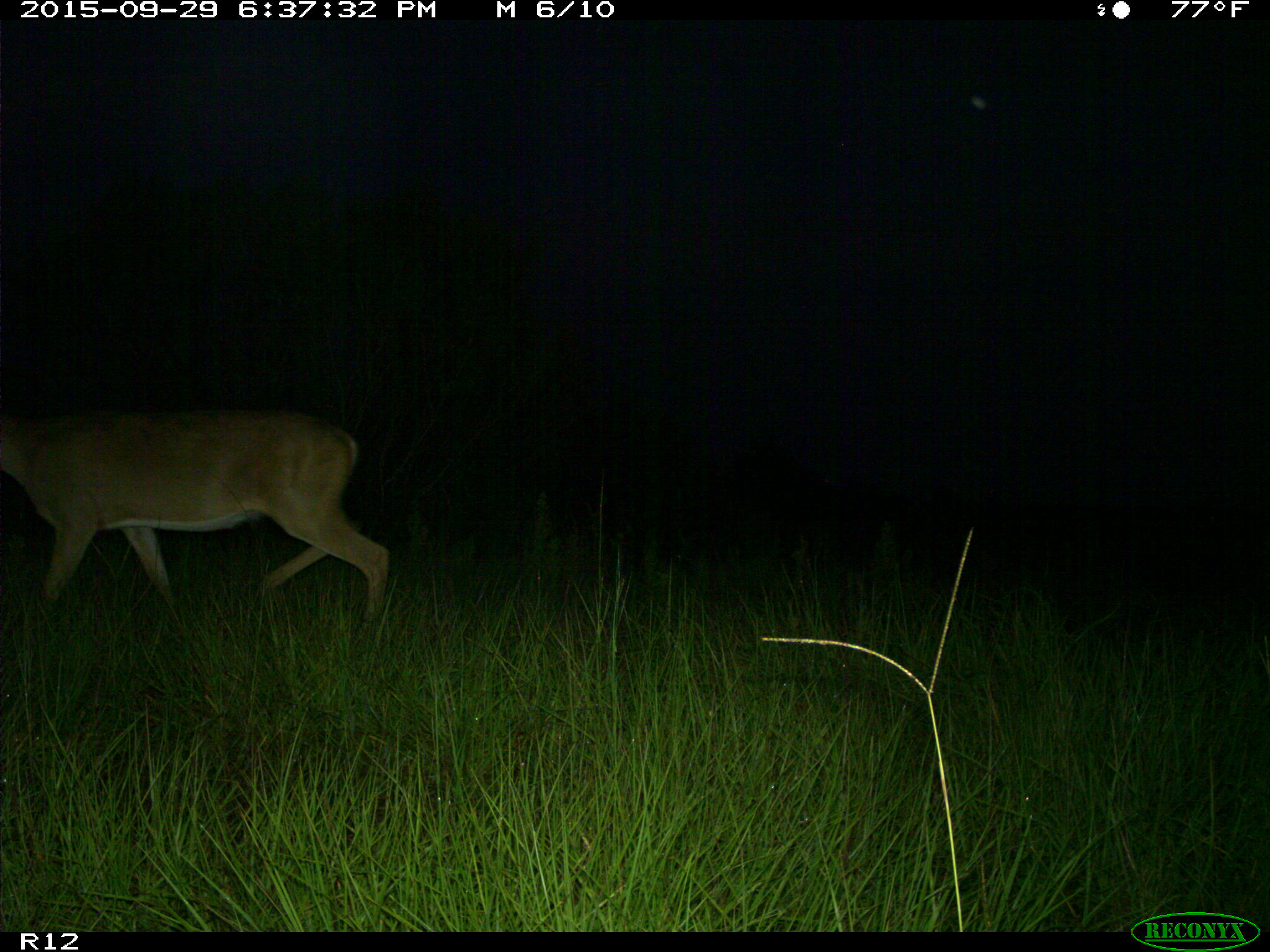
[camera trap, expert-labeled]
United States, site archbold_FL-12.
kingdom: Animalia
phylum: Chordata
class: Mammalia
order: Artiodactyla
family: Cervidae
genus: Odocoileus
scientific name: Odocoileus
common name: deer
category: unidentified deer